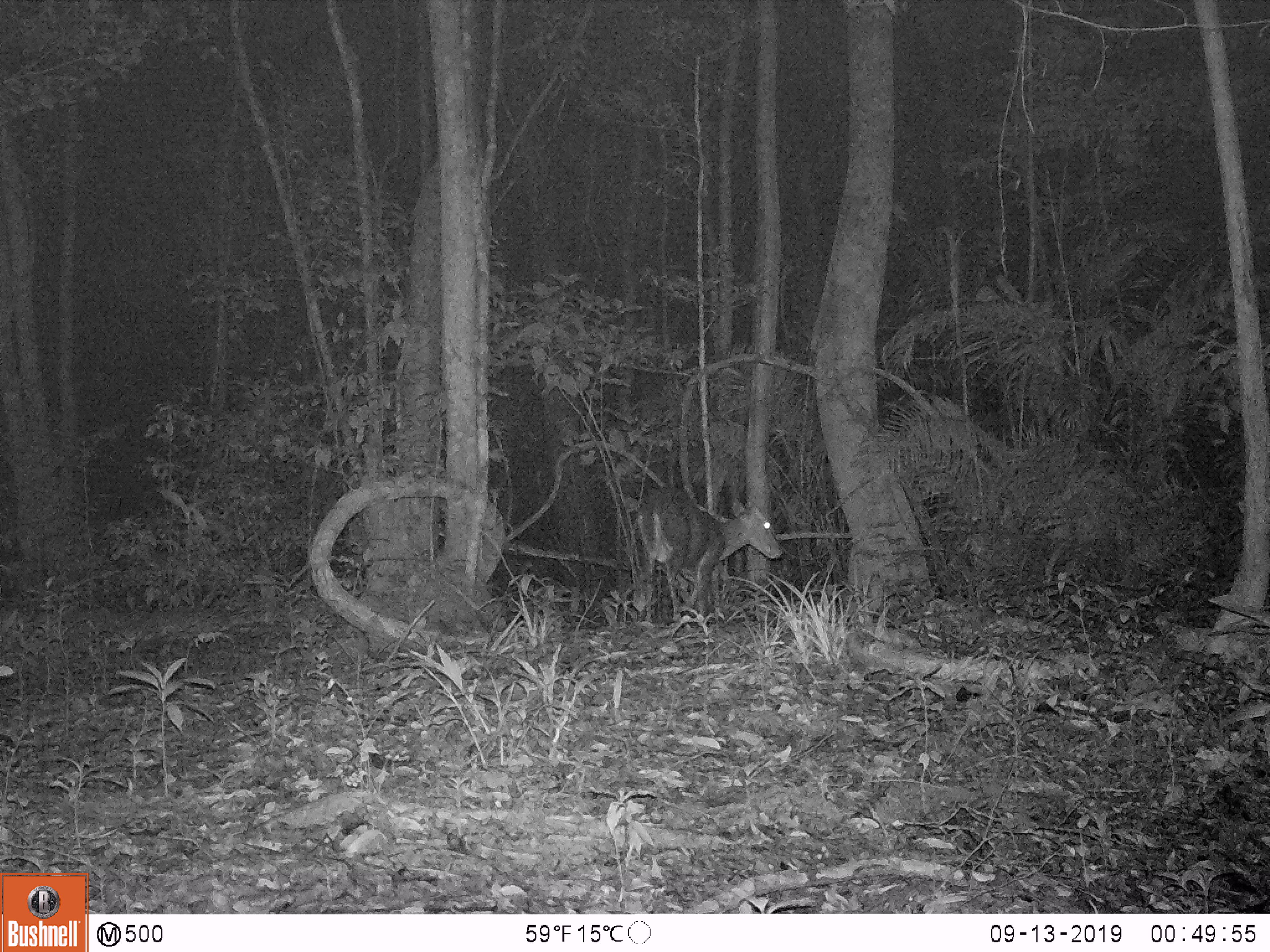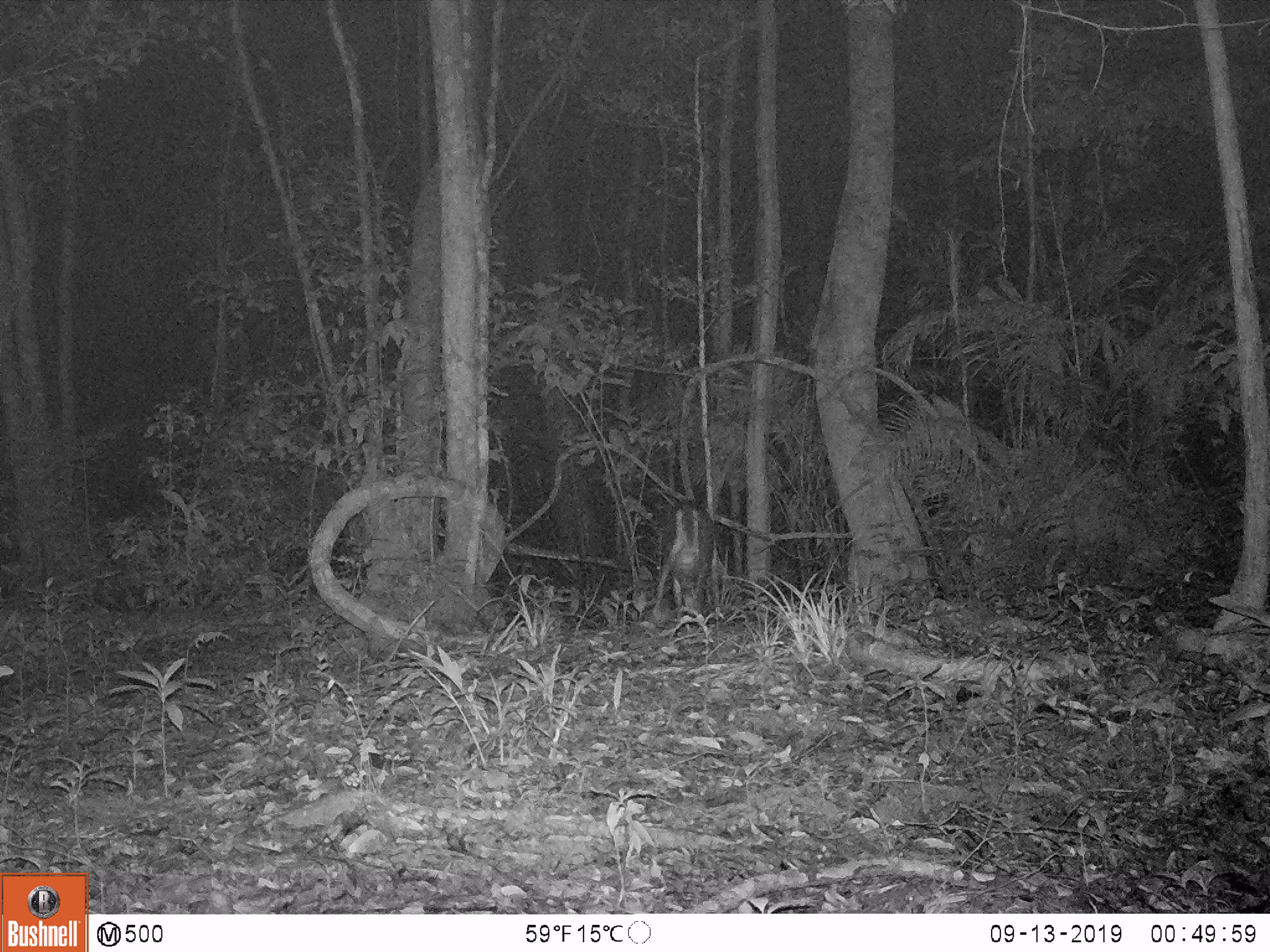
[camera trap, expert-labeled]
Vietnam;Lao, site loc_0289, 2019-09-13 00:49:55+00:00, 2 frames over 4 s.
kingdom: Animalia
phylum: Chordata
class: Mammalia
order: Artiodactyla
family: Cervidae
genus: Muntiacus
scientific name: Muntiacus rooseveltorum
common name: roosevelt's muntjac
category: roosevelts muntjac group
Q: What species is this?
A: Roosevelts muntjac group (roosevelt's muntjac) (Muntiacus rooseveltorum).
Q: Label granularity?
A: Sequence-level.